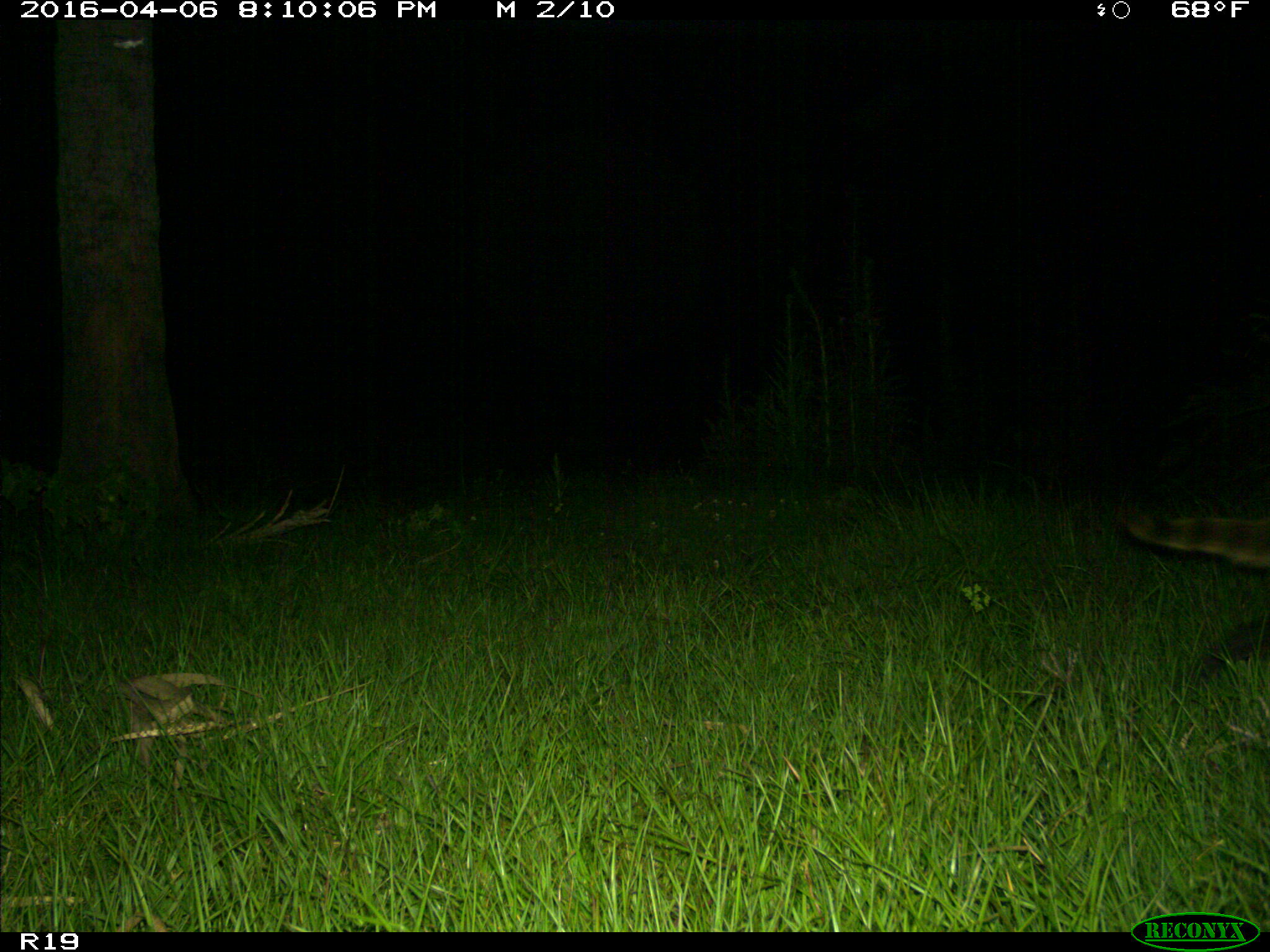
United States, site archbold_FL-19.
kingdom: Animalia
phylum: Chordata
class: Mammalia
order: Carnivora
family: Procyonidae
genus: Procyon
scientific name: Procyon lotor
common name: common raccoon